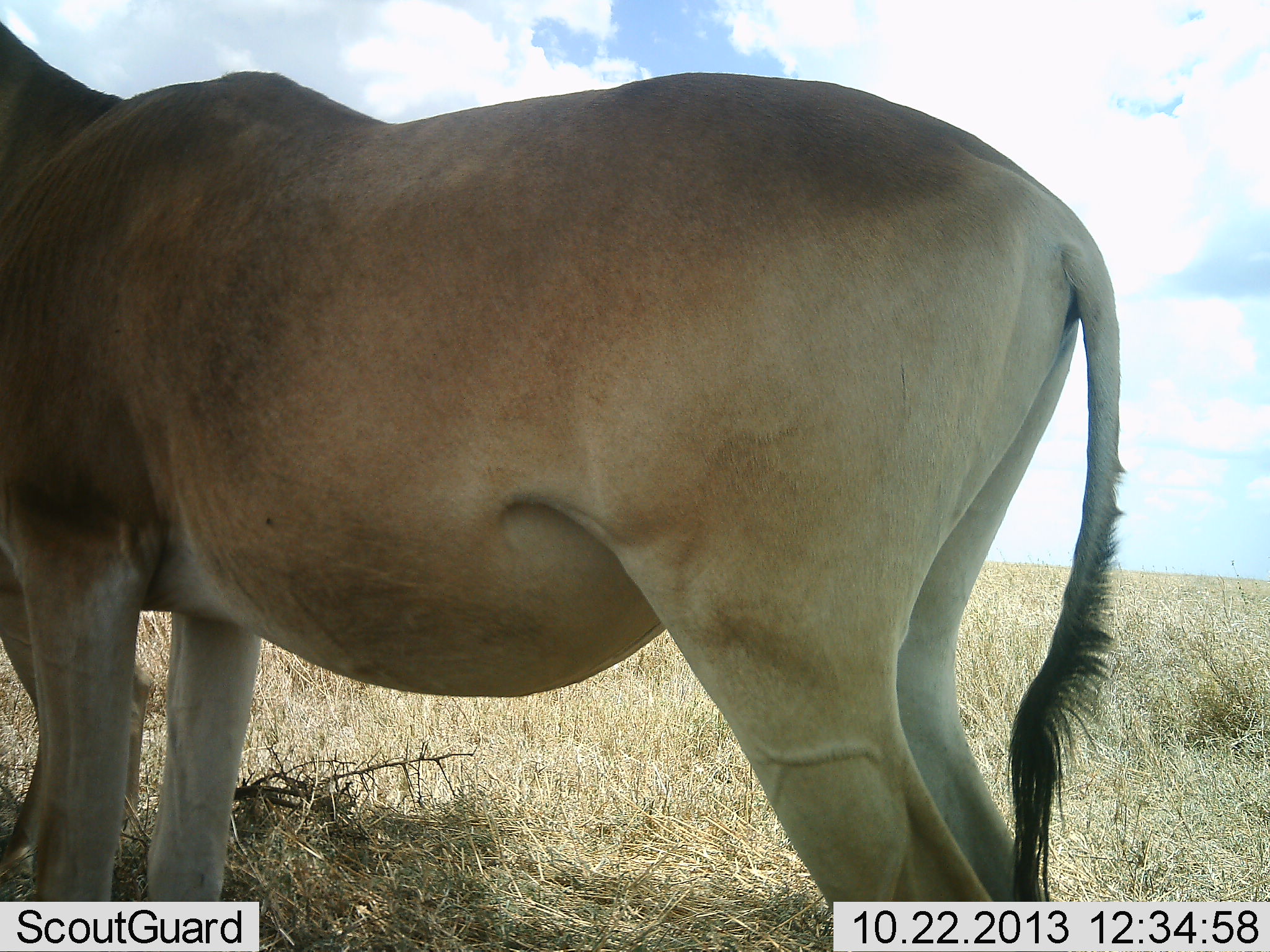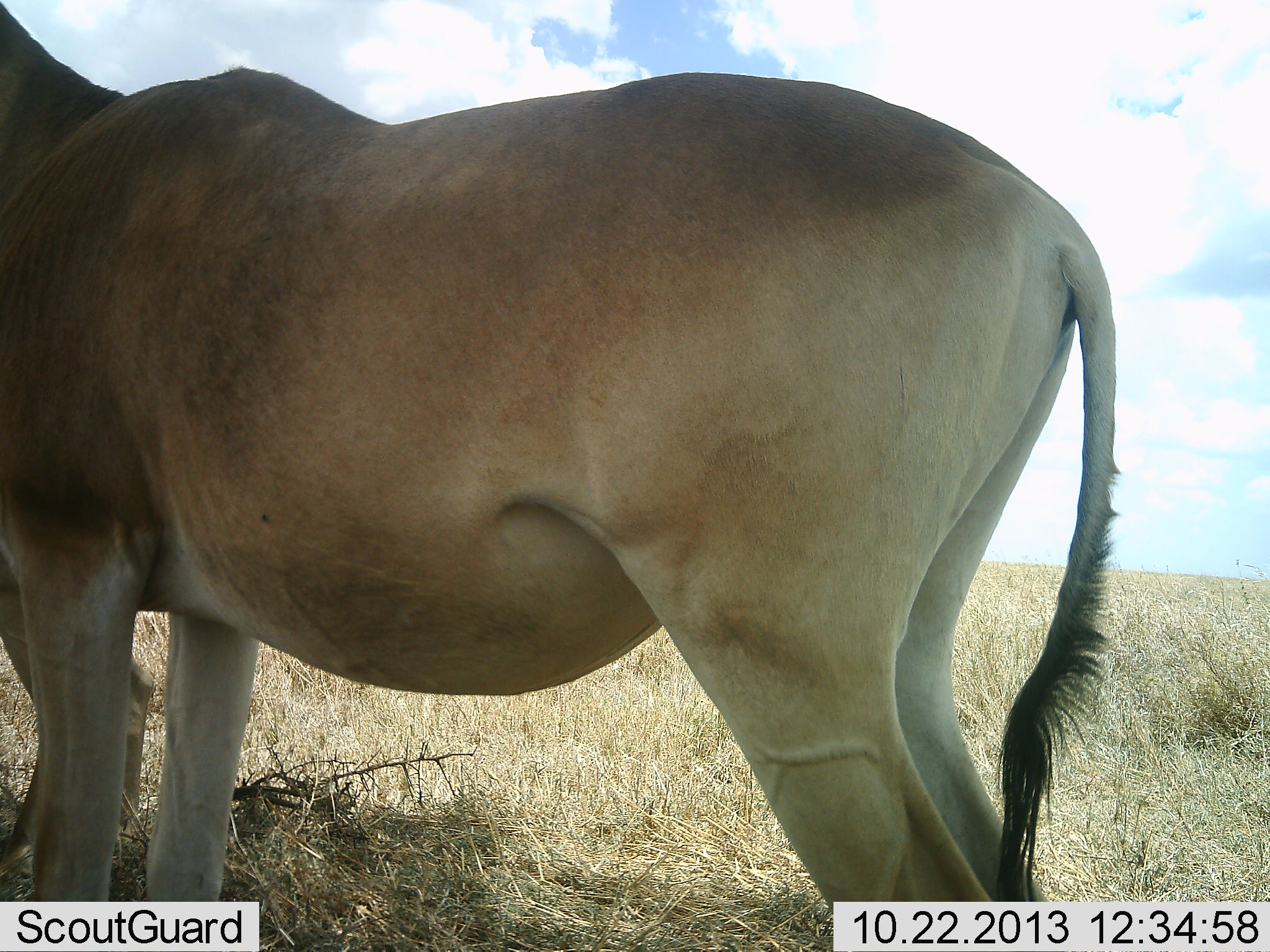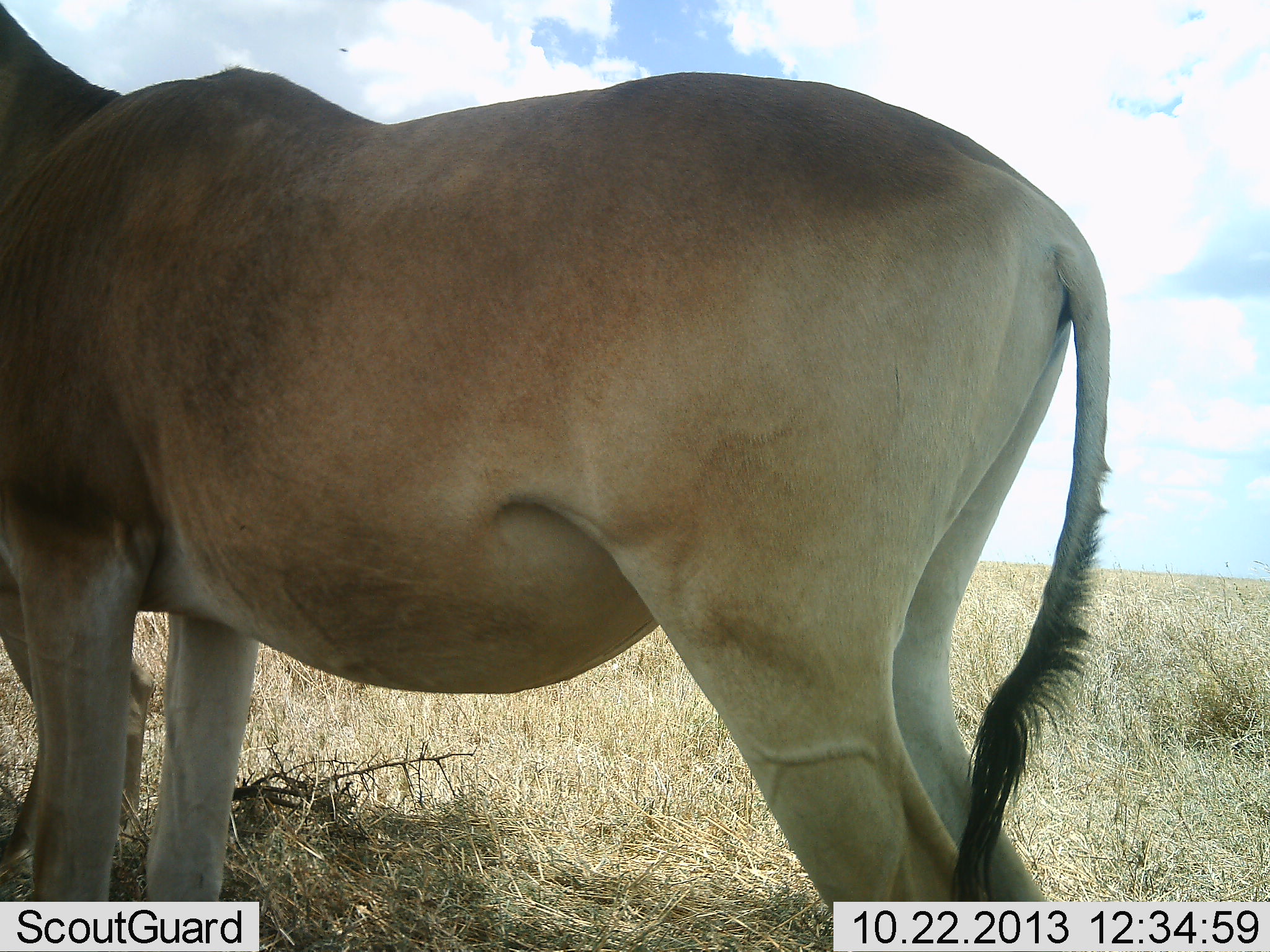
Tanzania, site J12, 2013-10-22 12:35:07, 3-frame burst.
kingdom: Animalia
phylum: Chordata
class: Mammalia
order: Artiodactyla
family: Bovidae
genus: Alcelaphus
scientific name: Alcelaphus buselaphus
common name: hartebeest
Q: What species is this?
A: Hartebeest (Alcelaphus buselaphus).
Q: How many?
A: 1.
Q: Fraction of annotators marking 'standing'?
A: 100%.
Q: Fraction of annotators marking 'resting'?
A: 0%.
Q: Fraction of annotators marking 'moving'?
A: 6%.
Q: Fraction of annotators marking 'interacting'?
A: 0%.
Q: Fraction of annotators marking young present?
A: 0%.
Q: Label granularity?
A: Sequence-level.